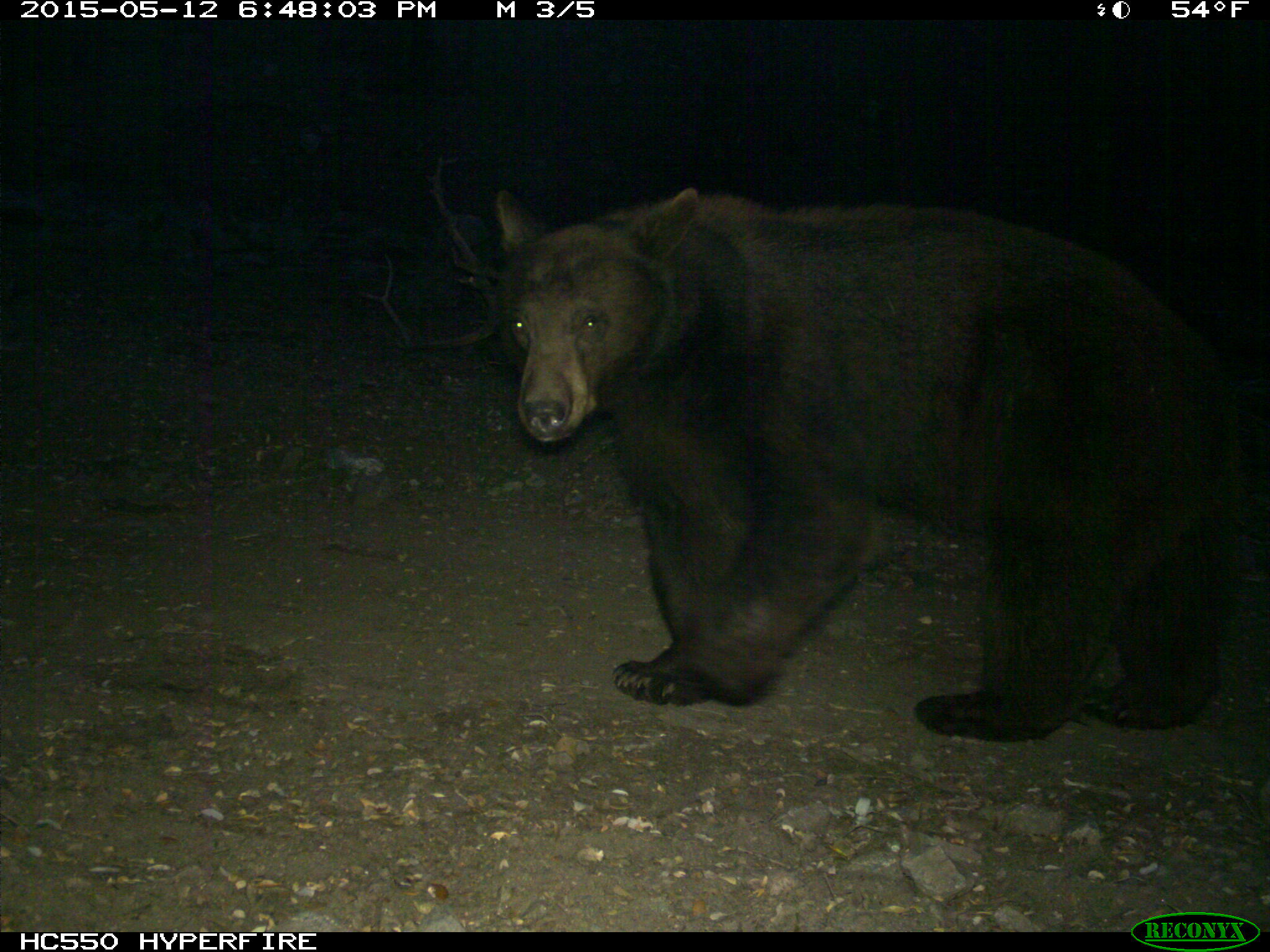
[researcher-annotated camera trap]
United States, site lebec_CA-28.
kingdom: Animalia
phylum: Chordata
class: Mammalia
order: Carnivora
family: Ursidae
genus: Ursus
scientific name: Ursus americanus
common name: american black bear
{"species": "Ursus americanus (american black bear)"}